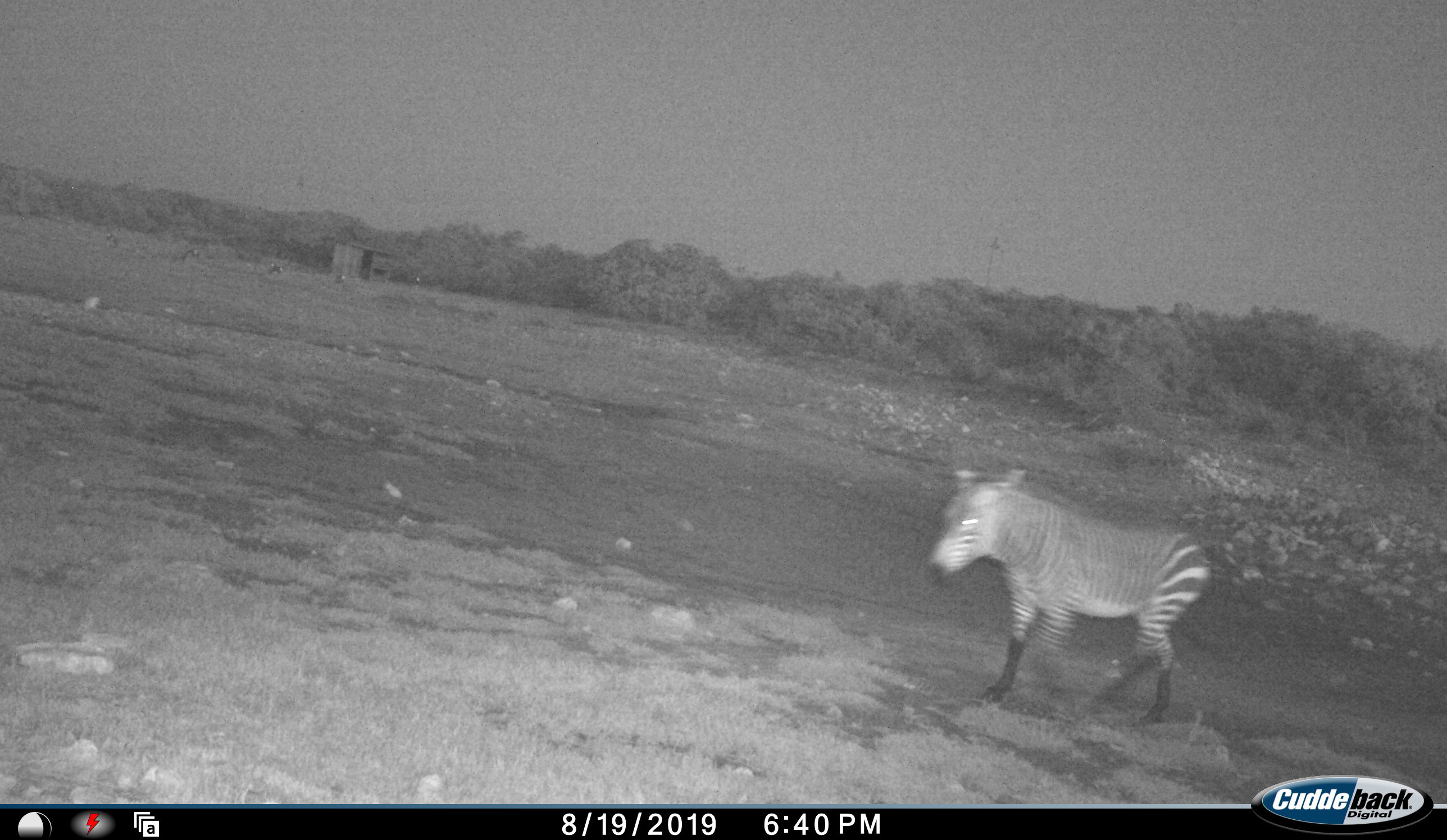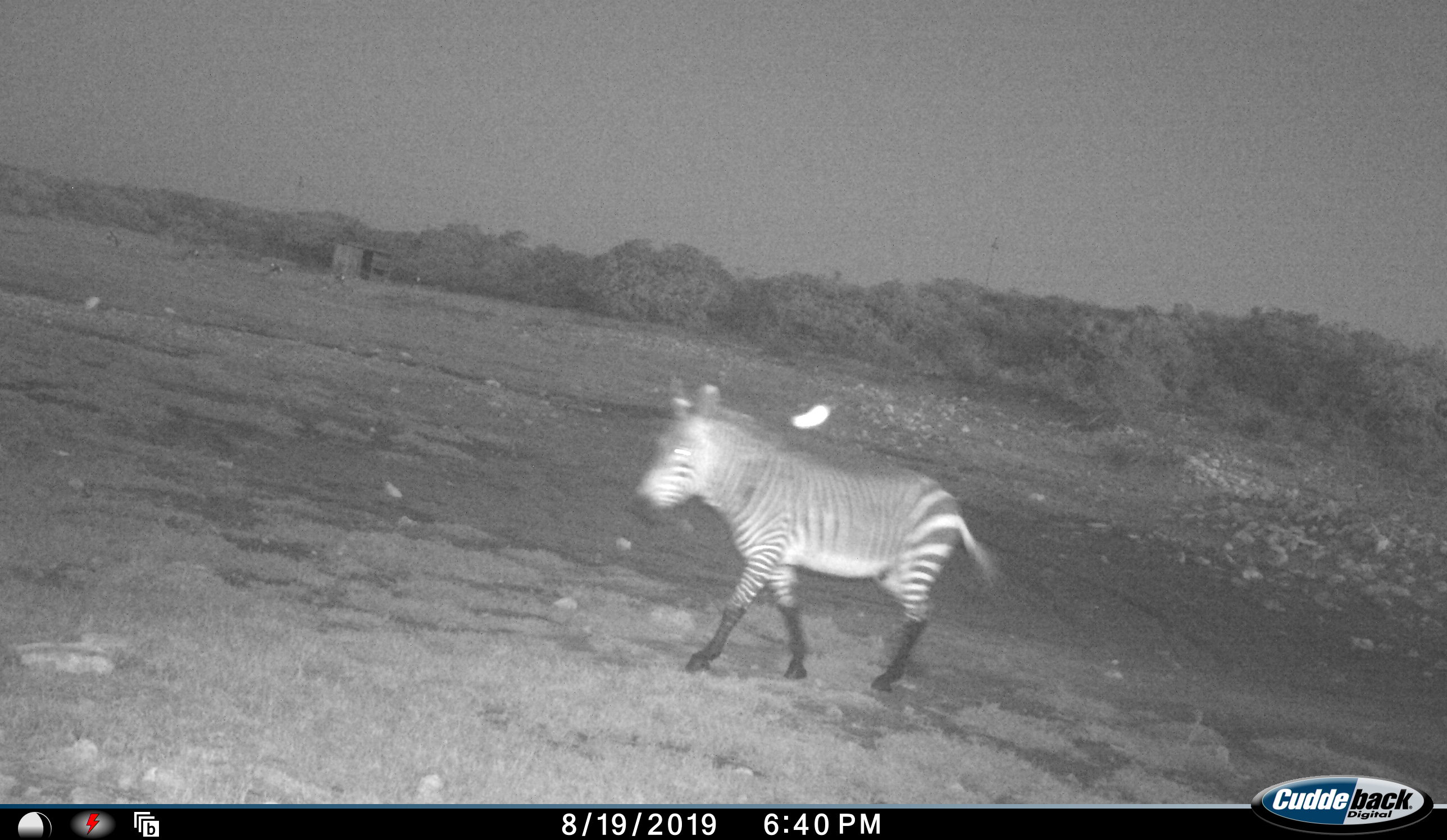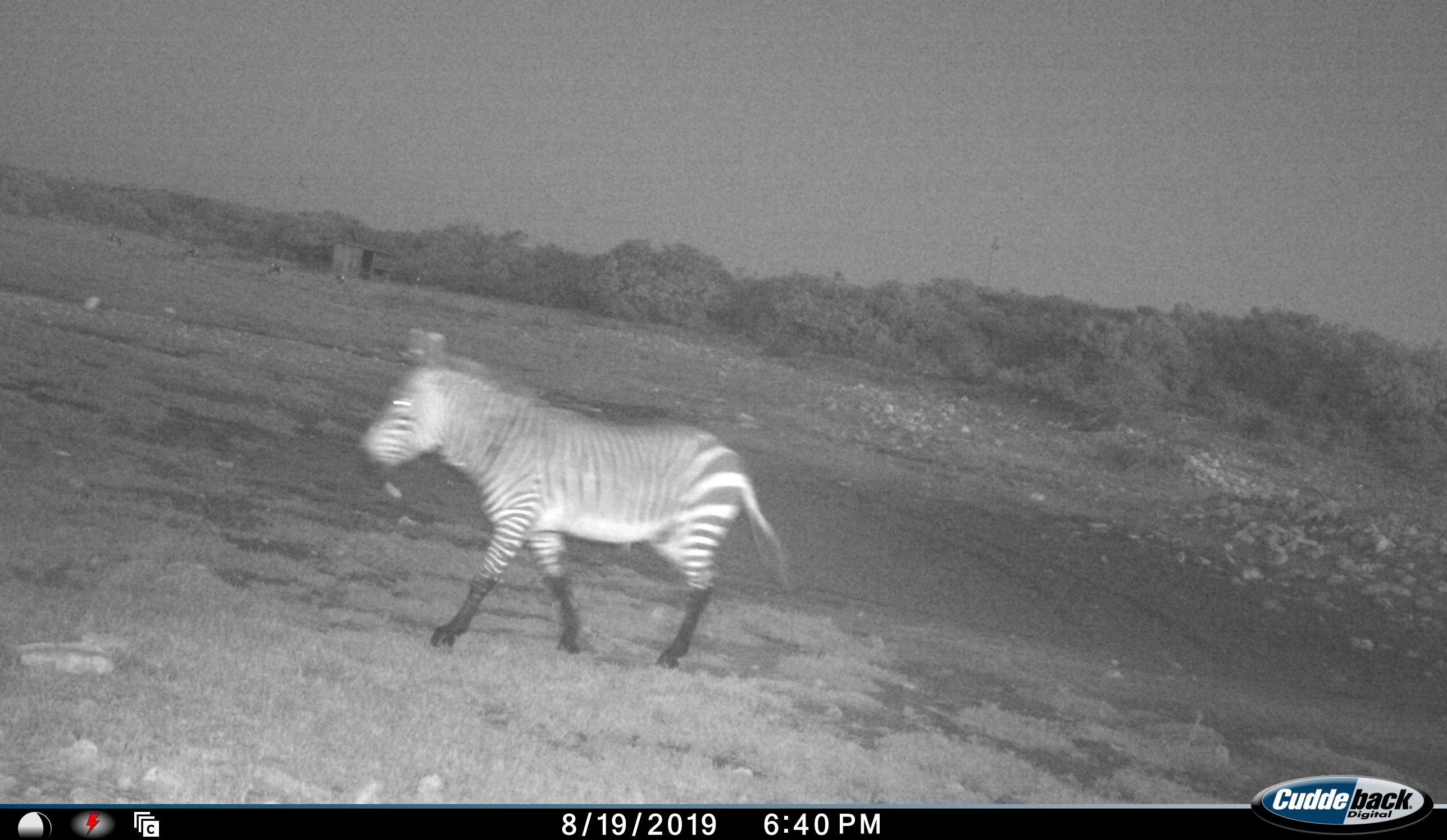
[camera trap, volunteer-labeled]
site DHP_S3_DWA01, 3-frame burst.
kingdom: Animalia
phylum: Chordata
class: Mammalia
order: Perissodactyla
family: Equidae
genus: Equus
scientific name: Equus zebra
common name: mountain zebra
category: zebramountain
Zebramountain (mountain zebra) (Equus zebra), count 1. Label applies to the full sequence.